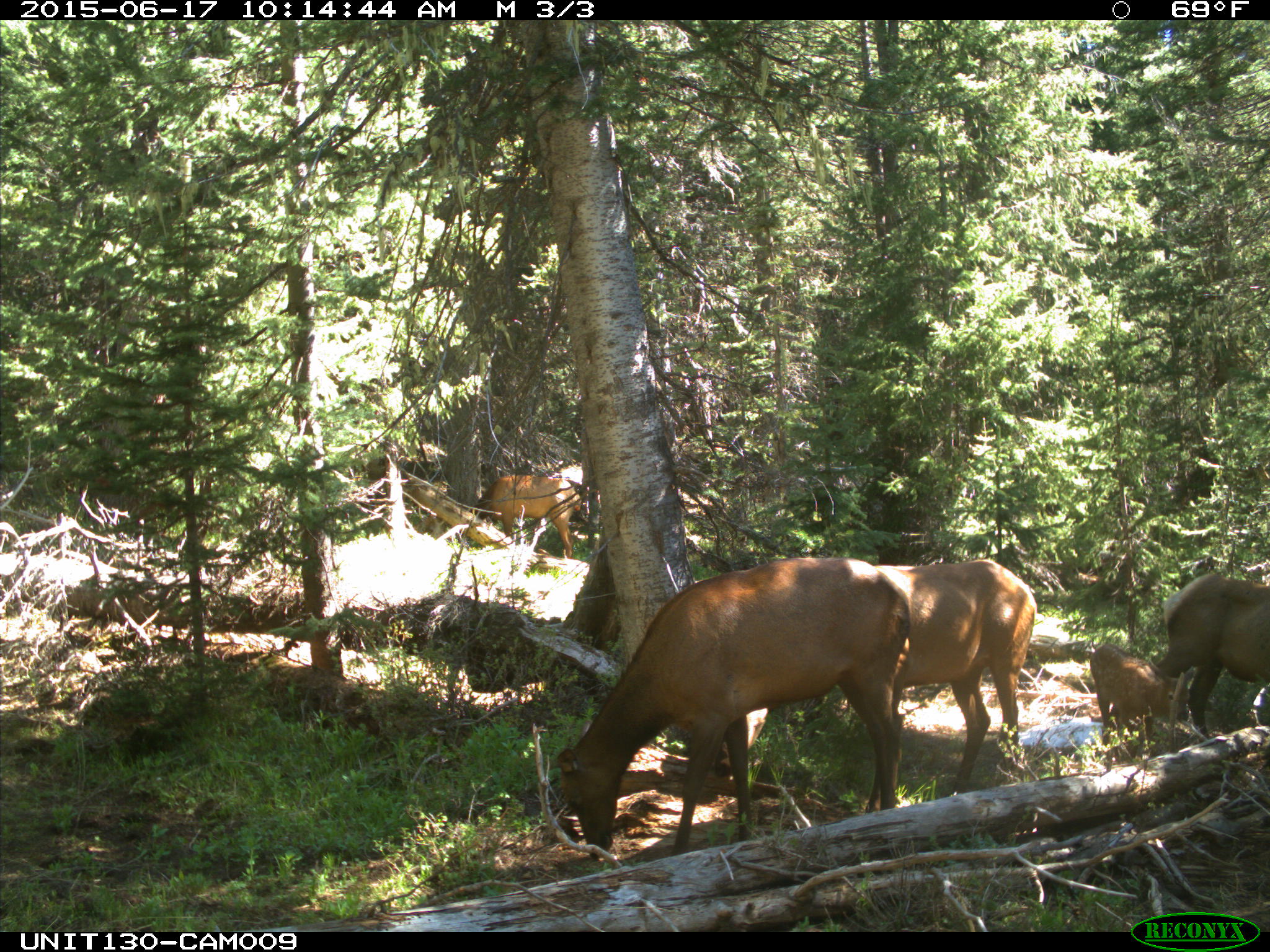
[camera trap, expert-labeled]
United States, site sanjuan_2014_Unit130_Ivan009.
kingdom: Animalia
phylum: Chordata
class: Mammalia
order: Artiodactyla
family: Cervidae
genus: Cervus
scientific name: Cervus elaphus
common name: red deer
Cervus elaphus (red deer).